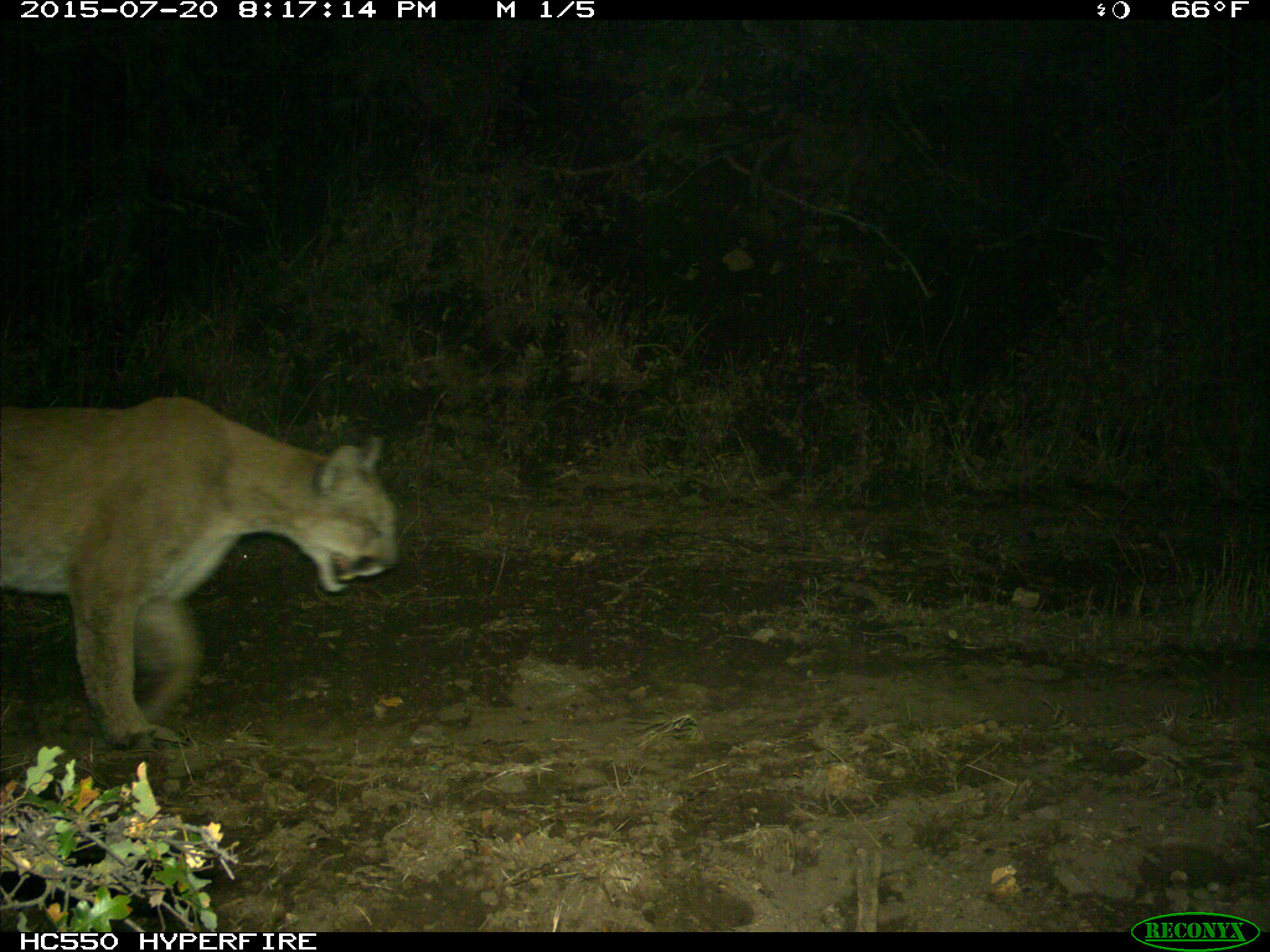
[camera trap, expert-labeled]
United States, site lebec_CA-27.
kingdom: Animalia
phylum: Chordata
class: Mammalia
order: Carnivora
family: Felidae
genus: Puma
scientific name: Puma concolor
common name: mountain lion